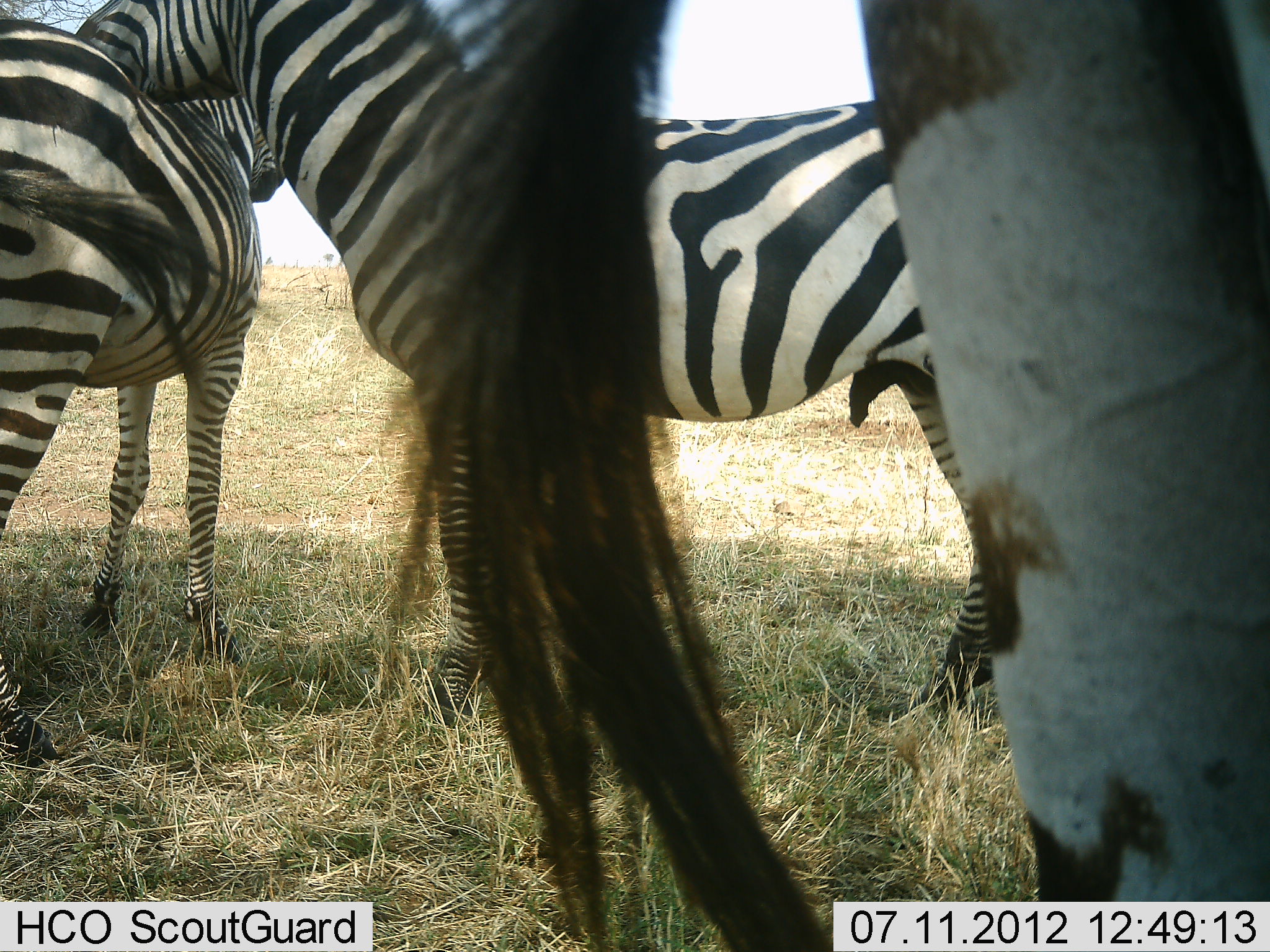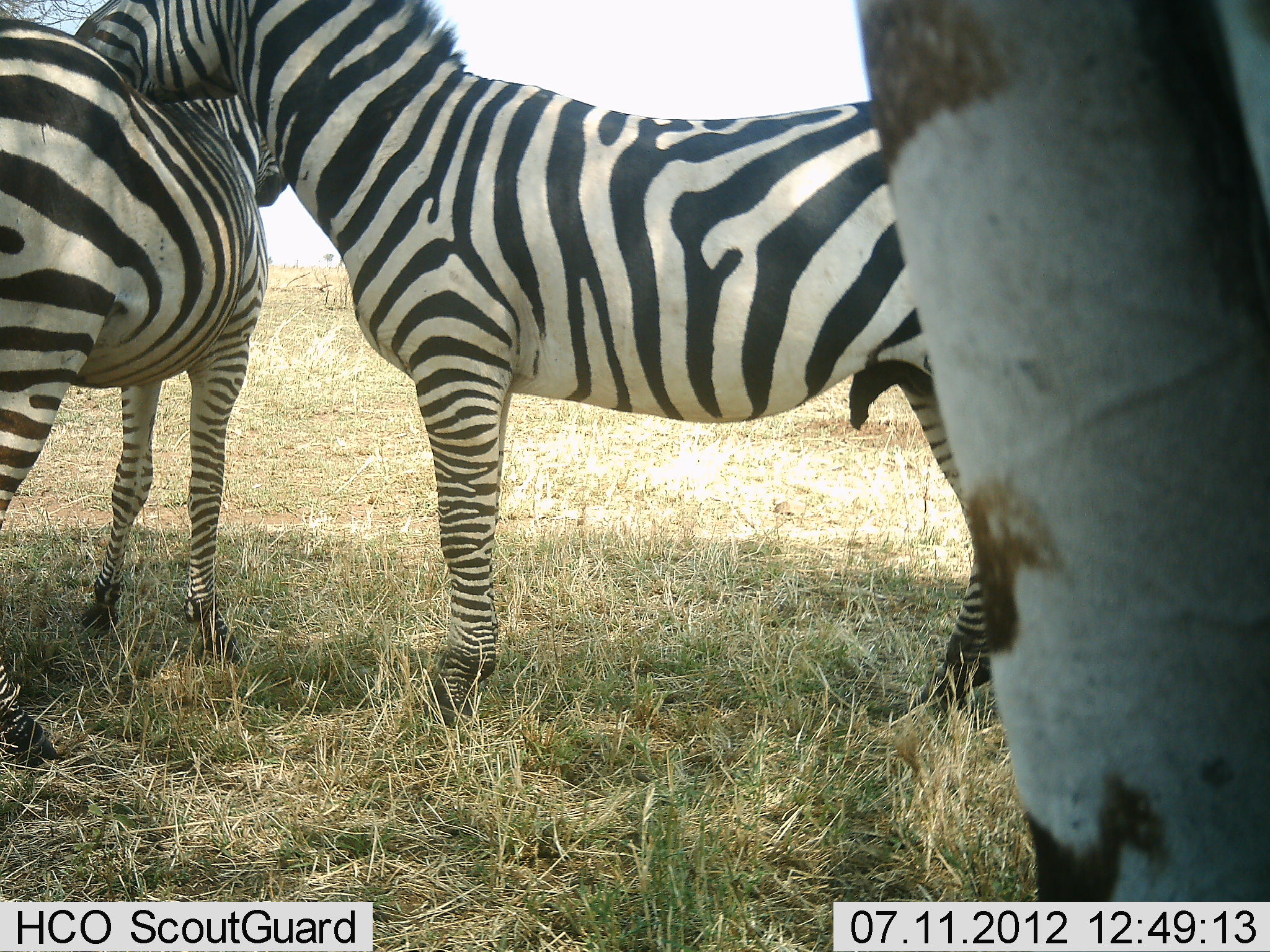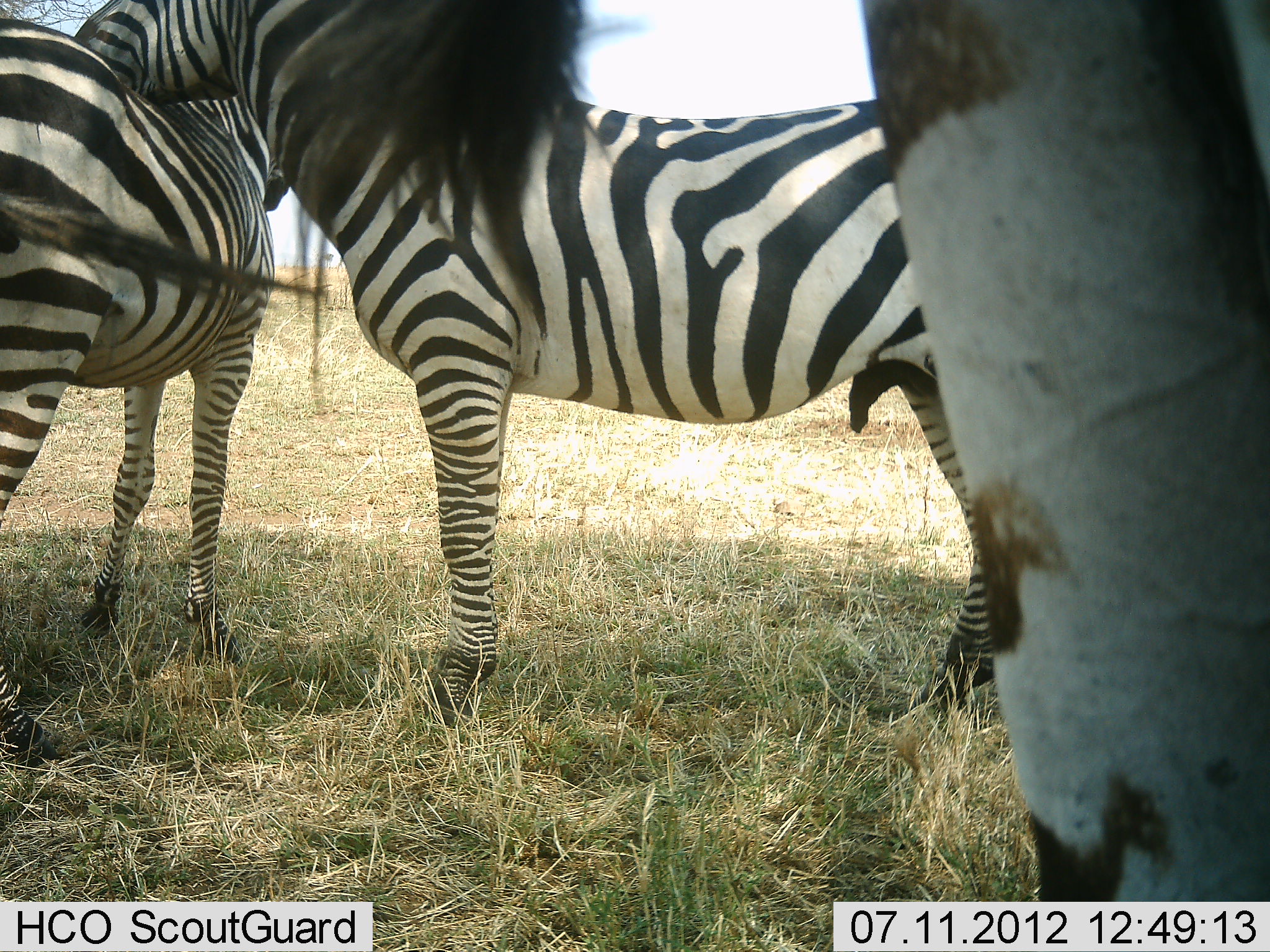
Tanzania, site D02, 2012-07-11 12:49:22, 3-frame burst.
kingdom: Animalia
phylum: Chordata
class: Mammalia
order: Perissodactyla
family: Equidae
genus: Equus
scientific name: Equus quagga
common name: plains zebra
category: zebra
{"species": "zebra (plains zebra) (Equus quagga)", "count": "3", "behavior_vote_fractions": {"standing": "90%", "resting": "0%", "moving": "0%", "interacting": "60%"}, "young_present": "0%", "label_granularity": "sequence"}